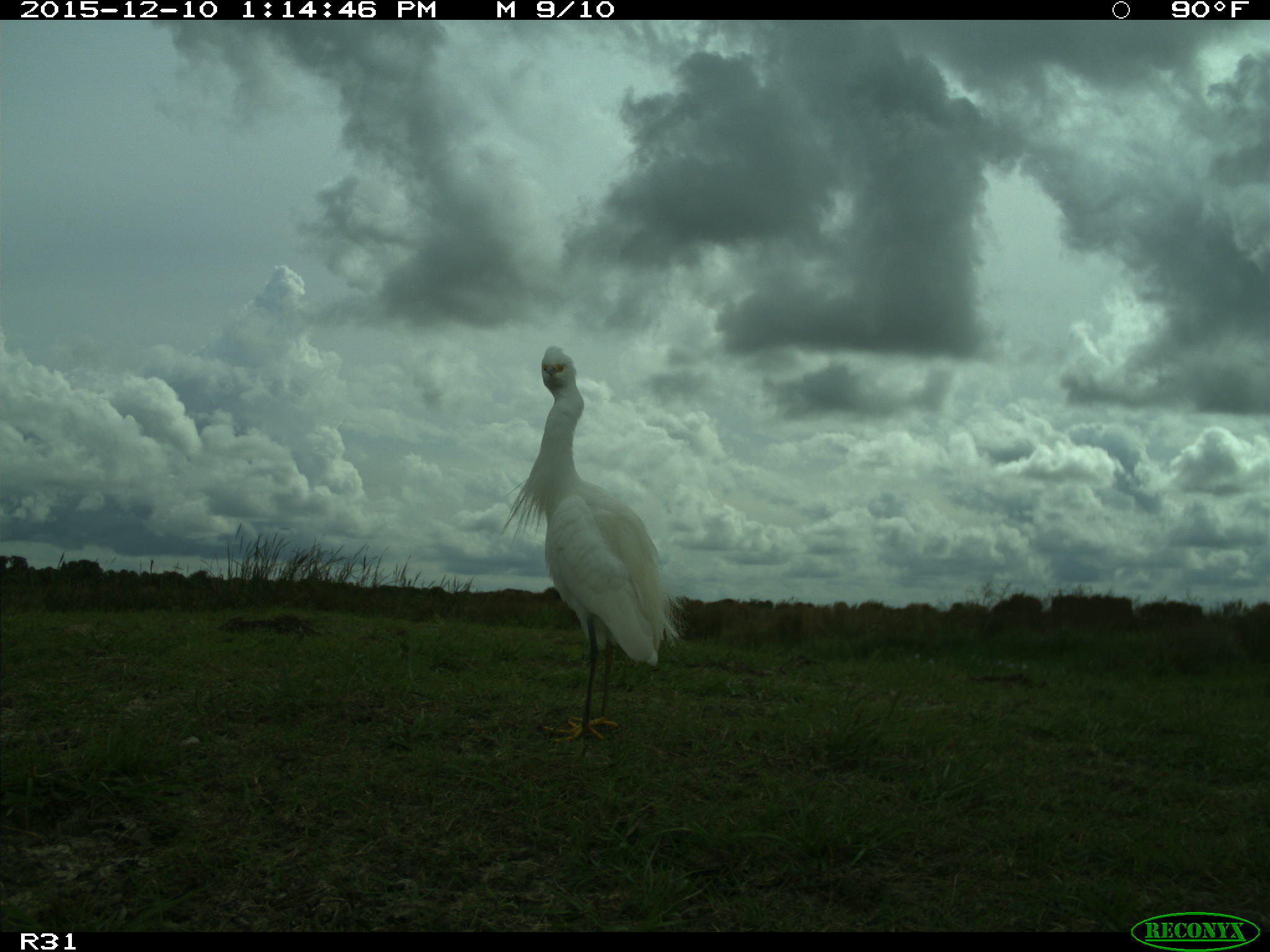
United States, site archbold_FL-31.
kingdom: Animalia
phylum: Chordata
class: Aves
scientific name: Aves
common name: birds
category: unidentified bird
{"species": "unidentified bird (birds) (Aves)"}